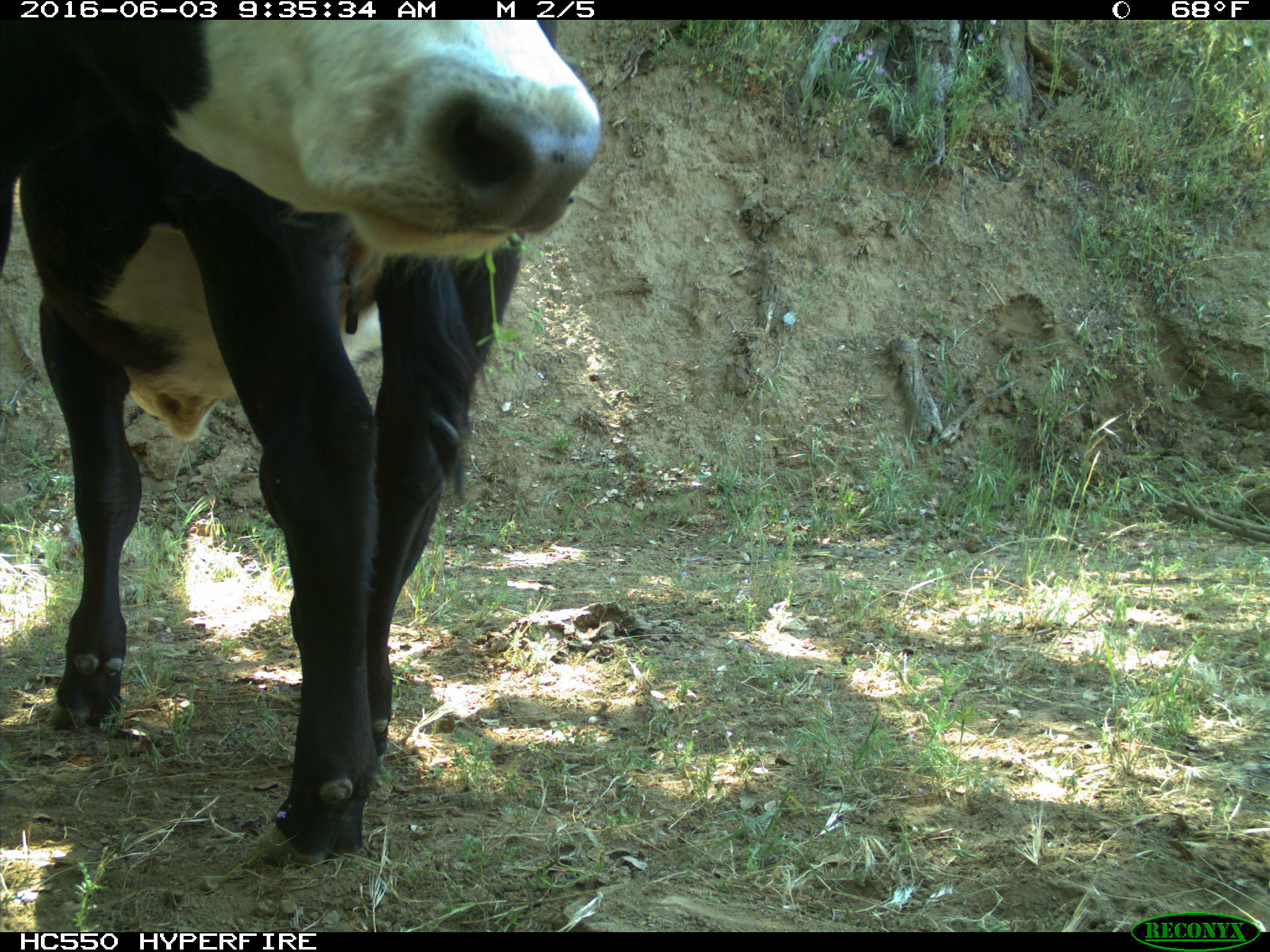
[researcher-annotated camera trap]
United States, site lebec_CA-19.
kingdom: Animalia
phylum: Chordata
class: Mammalia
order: Artiodactyla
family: Bovidae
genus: Bos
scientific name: Bos taurus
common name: domestic cow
Bos taurus (domestic cow).